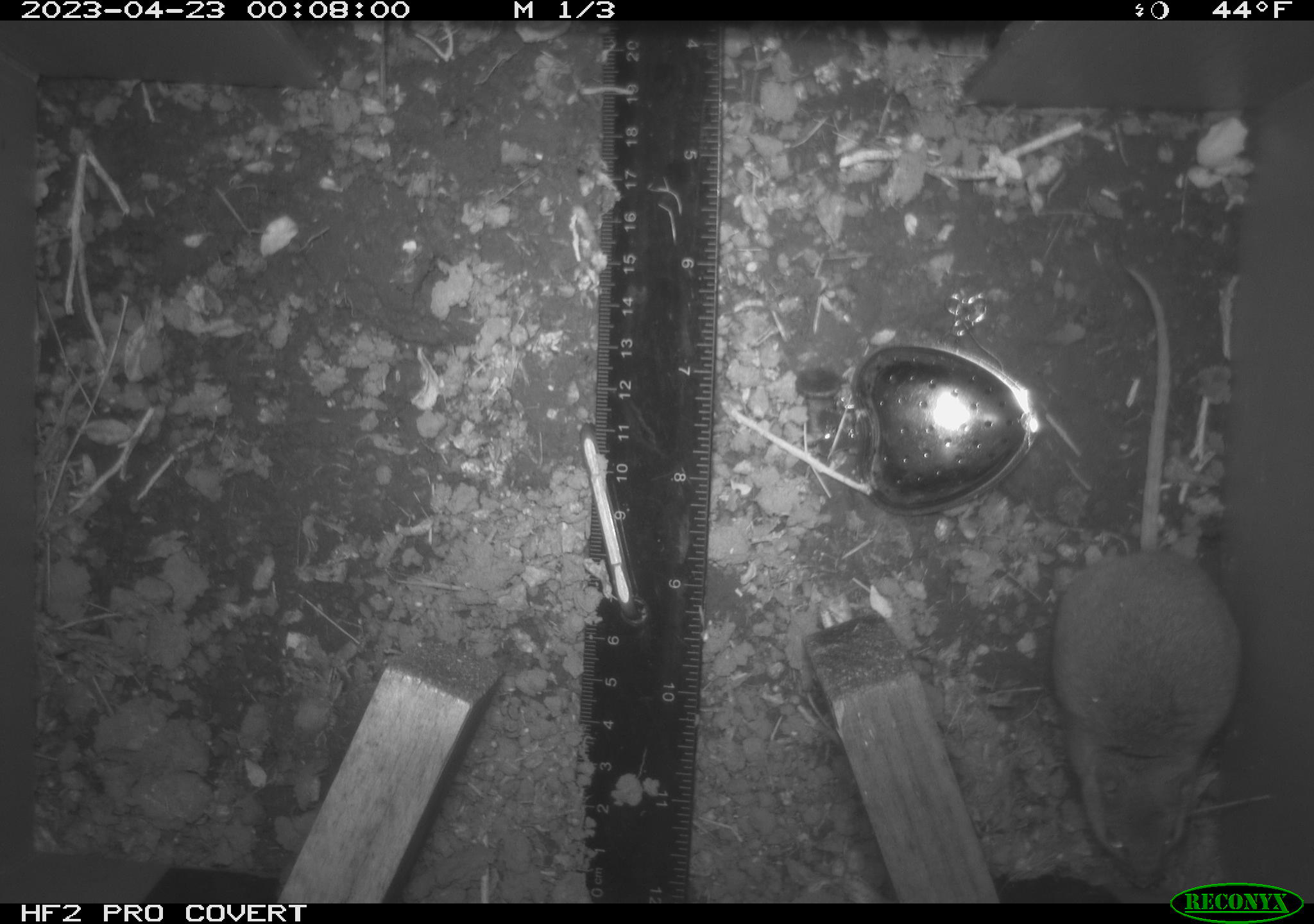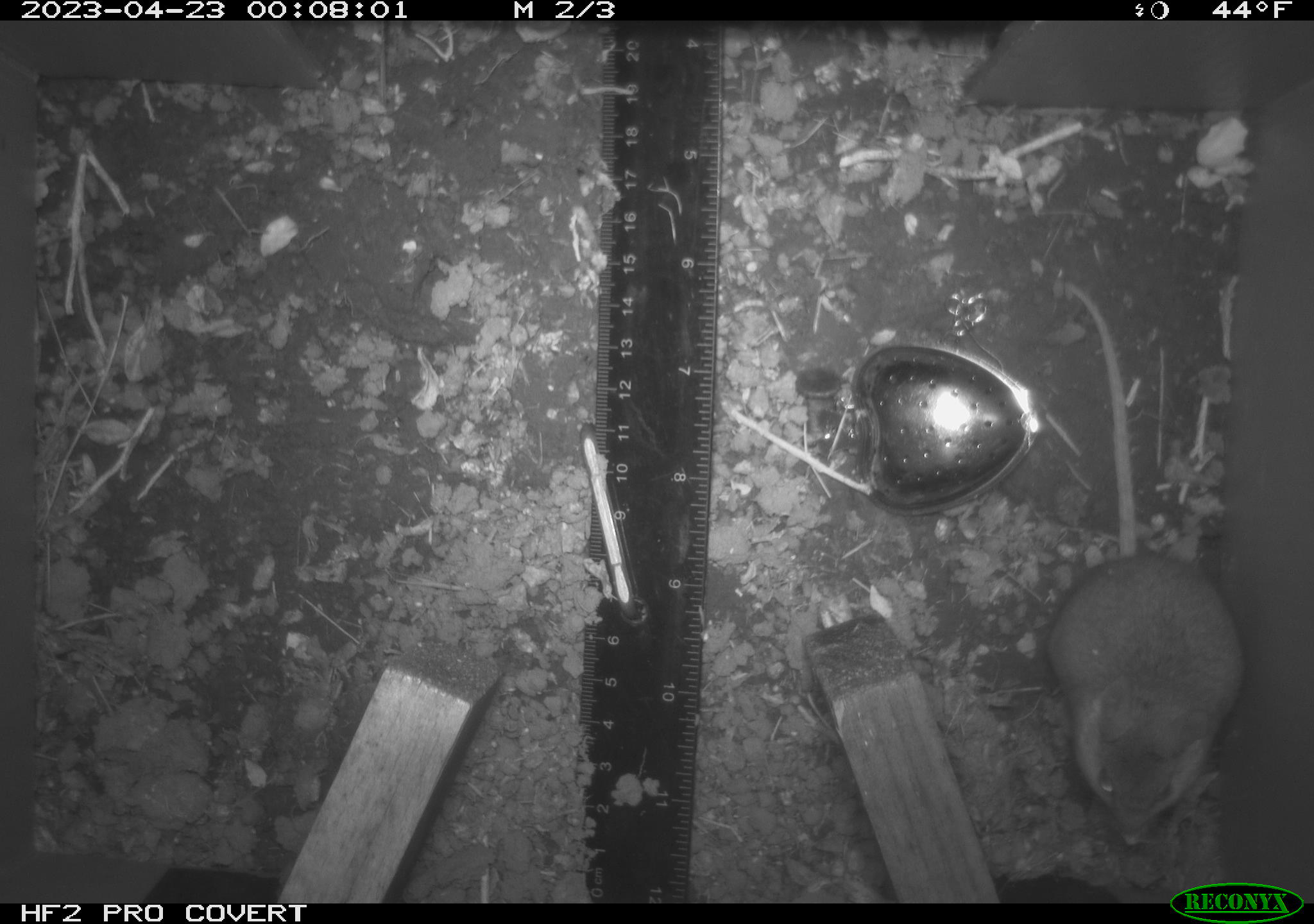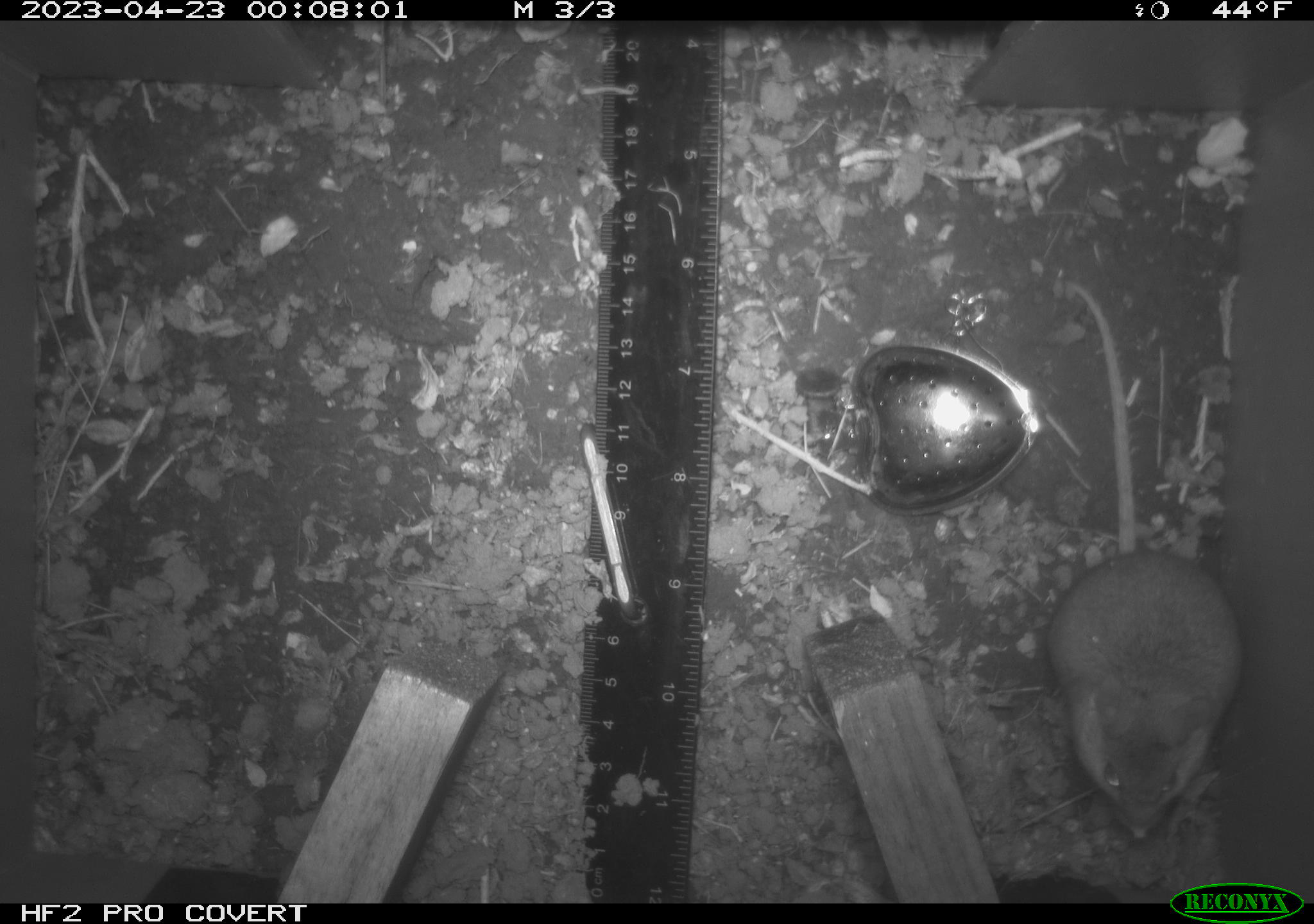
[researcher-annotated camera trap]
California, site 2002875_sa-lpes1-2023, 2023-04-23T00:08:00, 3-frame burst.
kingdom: Animalia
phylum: Chordata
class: Mammalia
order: Rodentia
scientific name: Rodentia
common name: mouse species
Mouse species (Rodentia).